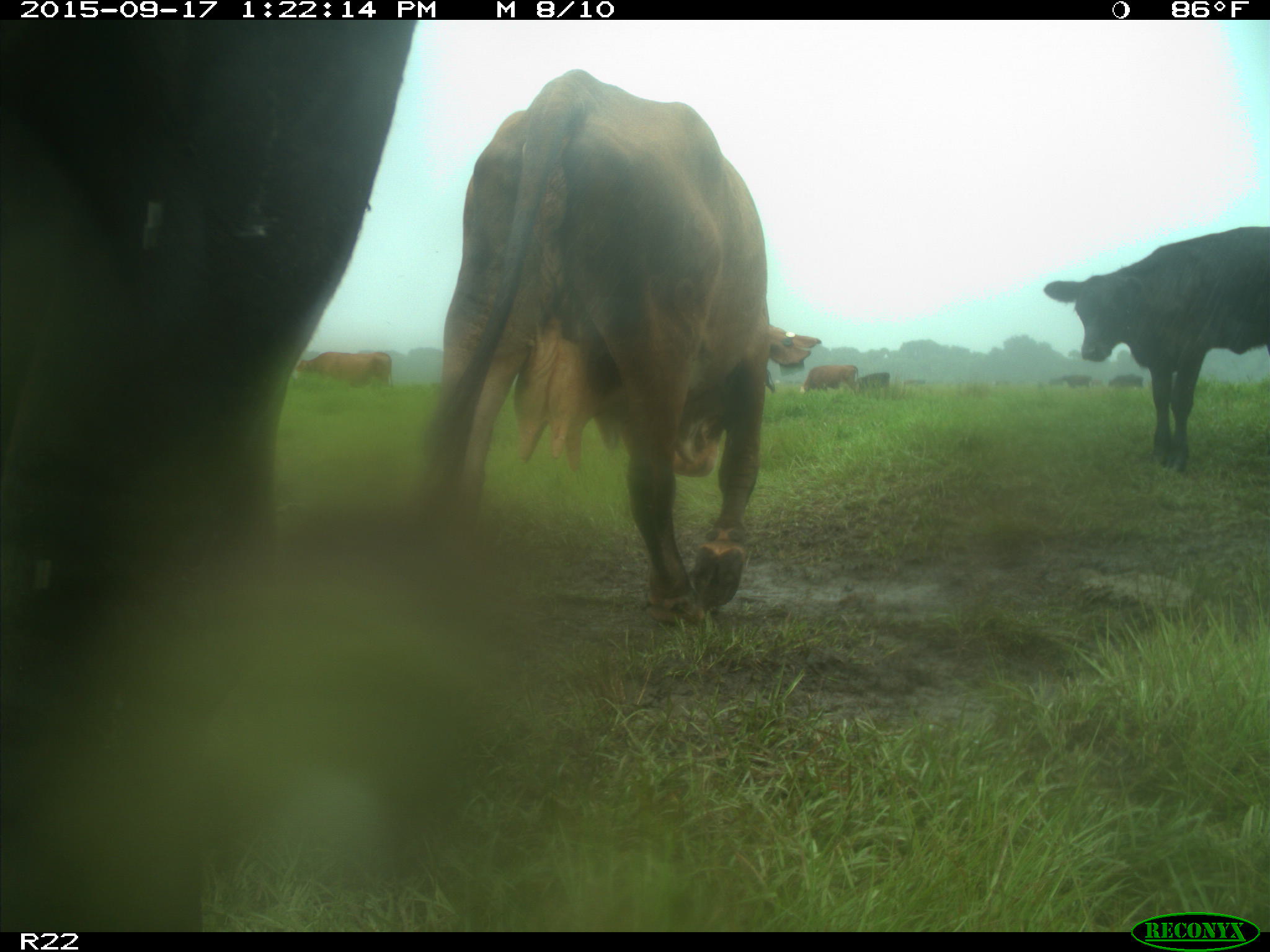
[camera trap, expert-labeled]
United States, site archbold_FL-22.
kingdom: Animalia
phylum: Chordata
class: Mammalia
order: Artiodactyla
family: Bovidae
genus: Bos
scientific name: Bos taurus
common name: domestic cow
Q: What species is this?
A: Bos taurus (domestic cow).